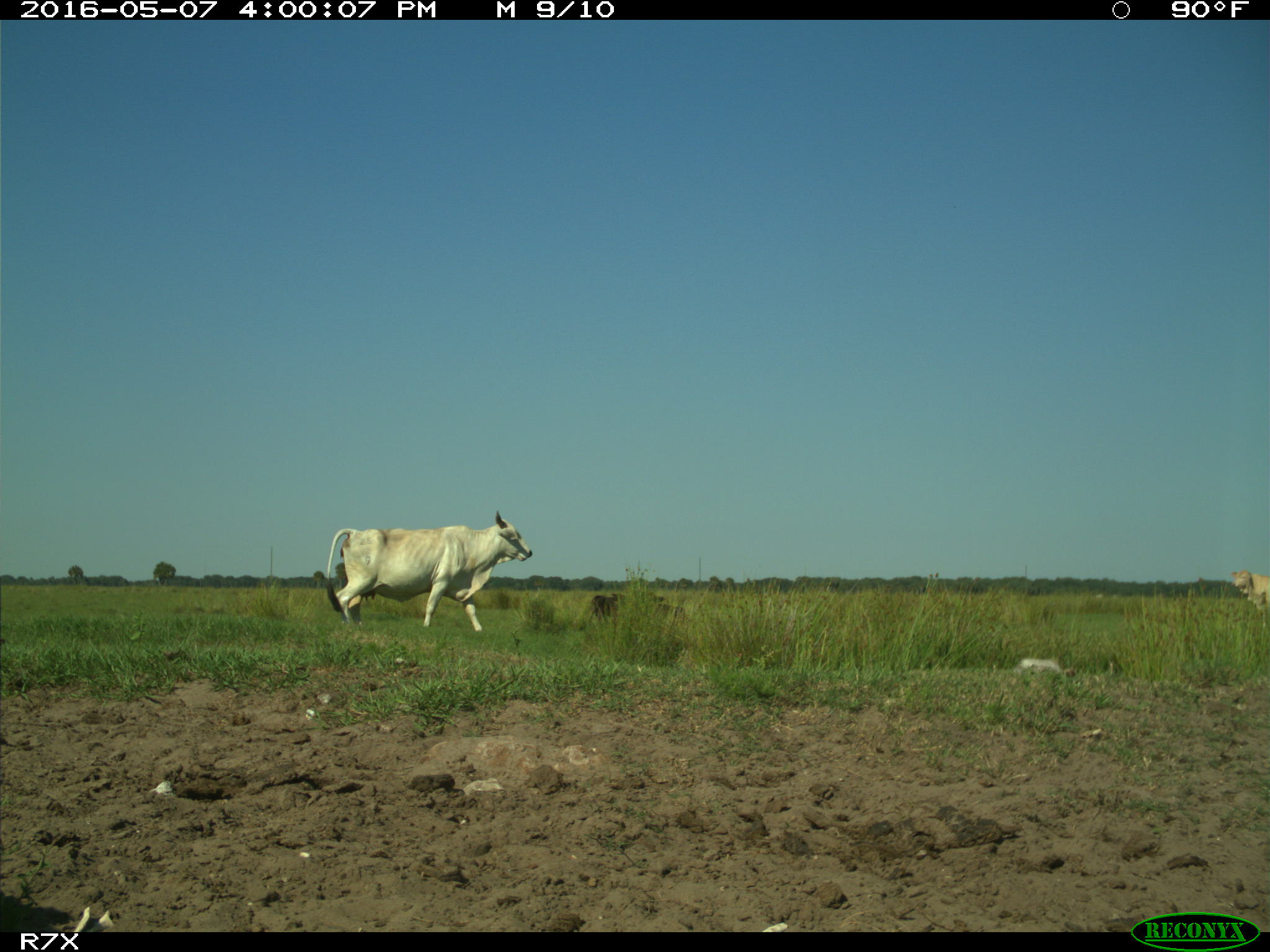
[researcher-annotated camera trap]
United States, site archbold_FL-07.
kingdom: Animalia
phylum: Chordata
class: Mammalia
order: Artiodactyla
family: Bovidae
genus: Bos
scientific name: Bos taurus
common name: domestic cow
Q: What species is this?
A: Bos taurus (domestic cow).